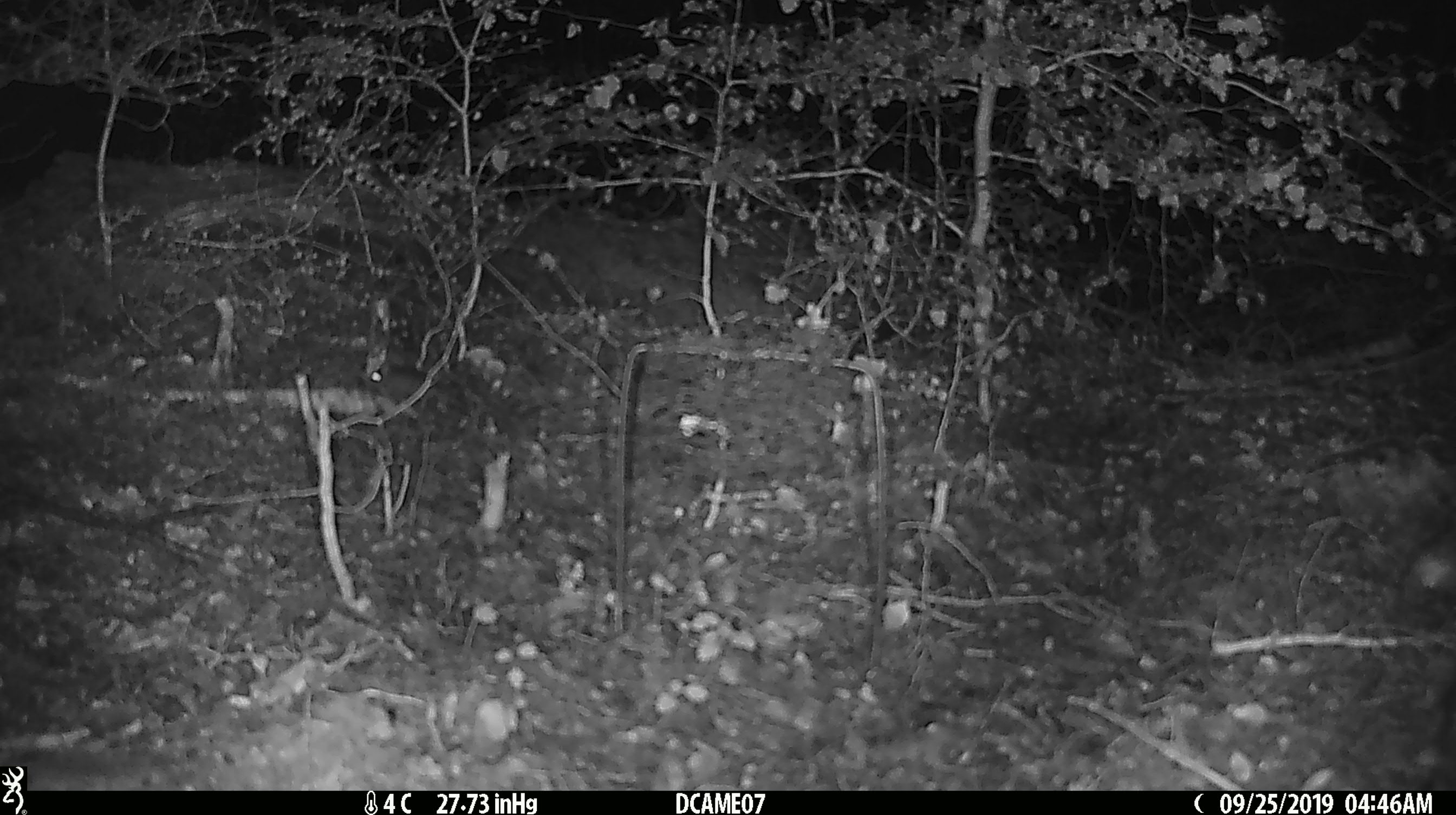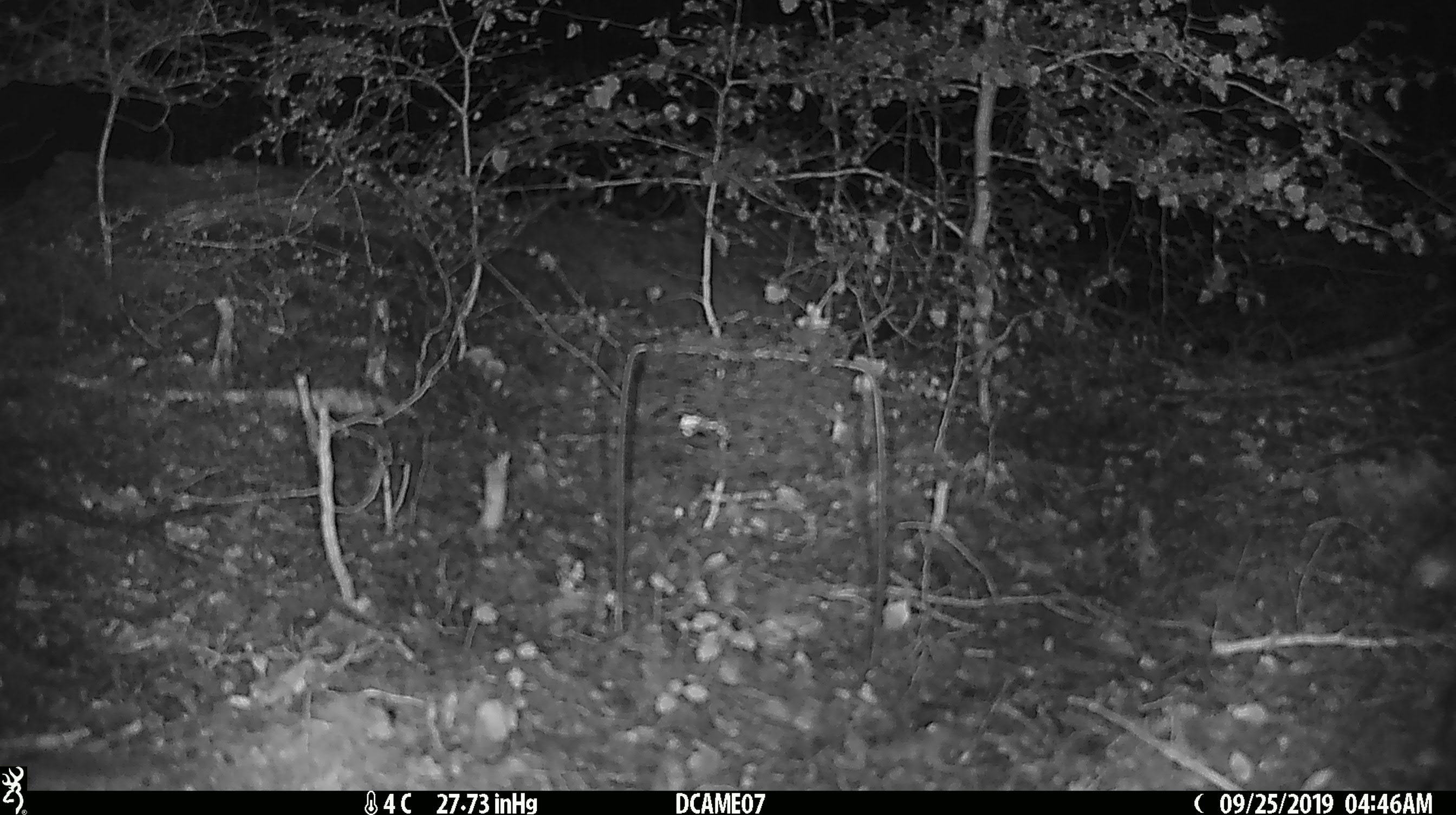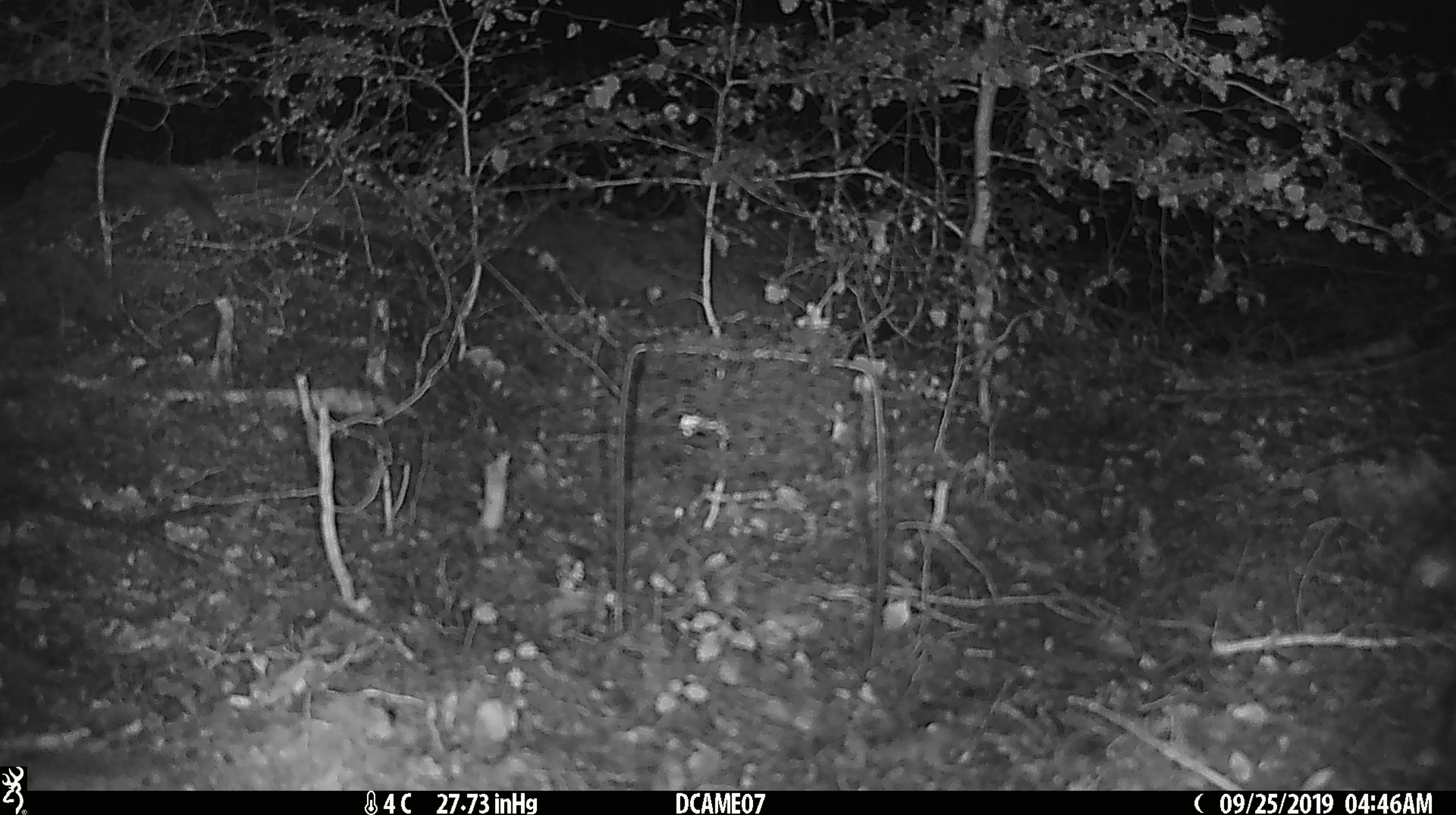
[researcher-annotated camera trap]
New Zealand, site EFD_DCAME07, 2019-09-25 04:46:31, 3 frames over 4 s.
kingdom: Animalia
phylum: Chordata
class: Mammalia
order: Rodentia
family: Muridae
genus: Mus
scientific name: Mus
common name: mouse